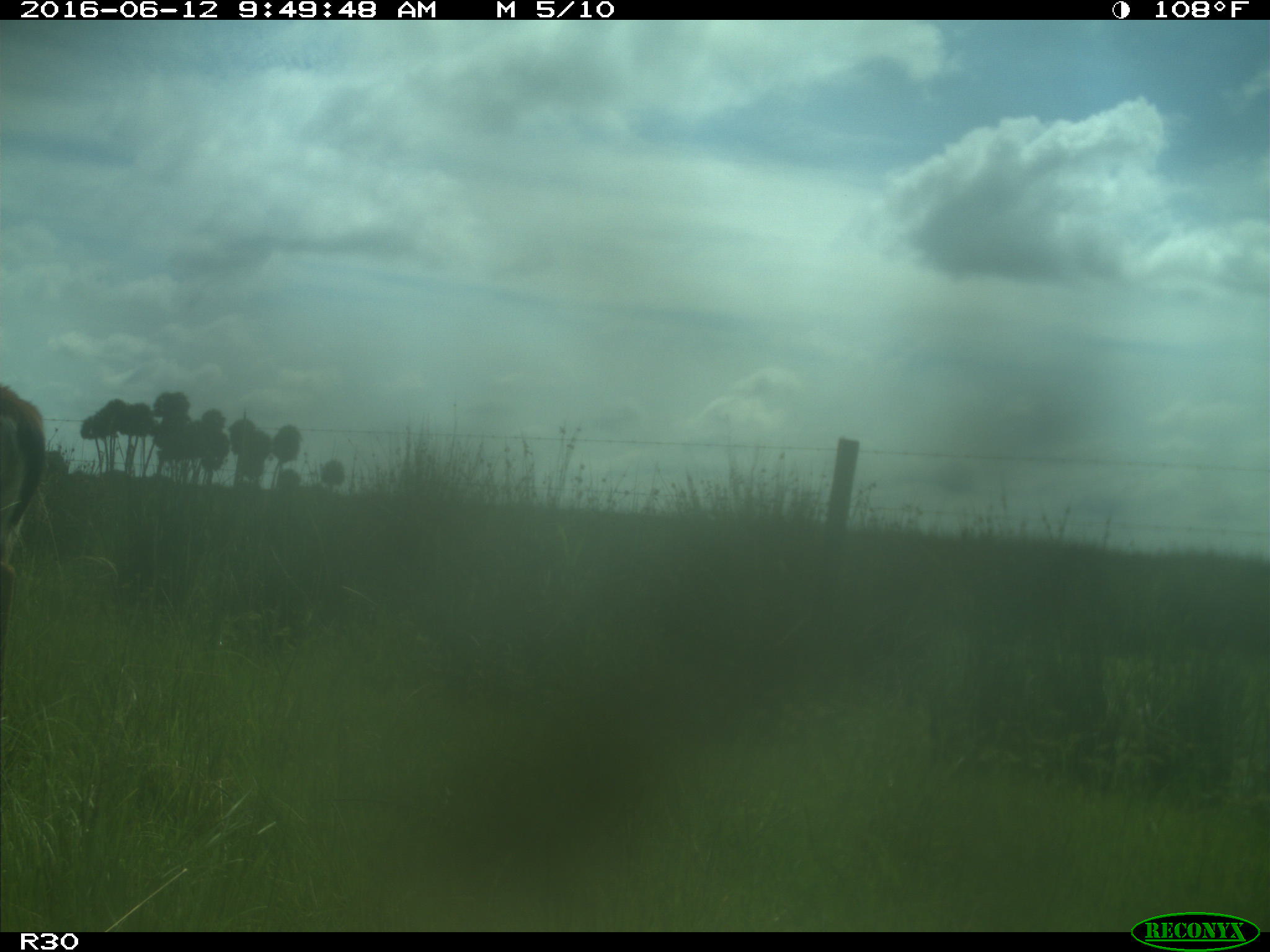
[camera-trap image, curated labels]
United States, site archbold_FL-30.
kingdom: Animalia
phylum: Chordata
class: Mammalia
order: Artiodactyla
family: Cervidae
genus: Odocoileus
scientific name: Odocoileus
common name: deer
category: unidentified deer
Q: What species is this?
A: Unidentified deer (deer) (Odocoileus).